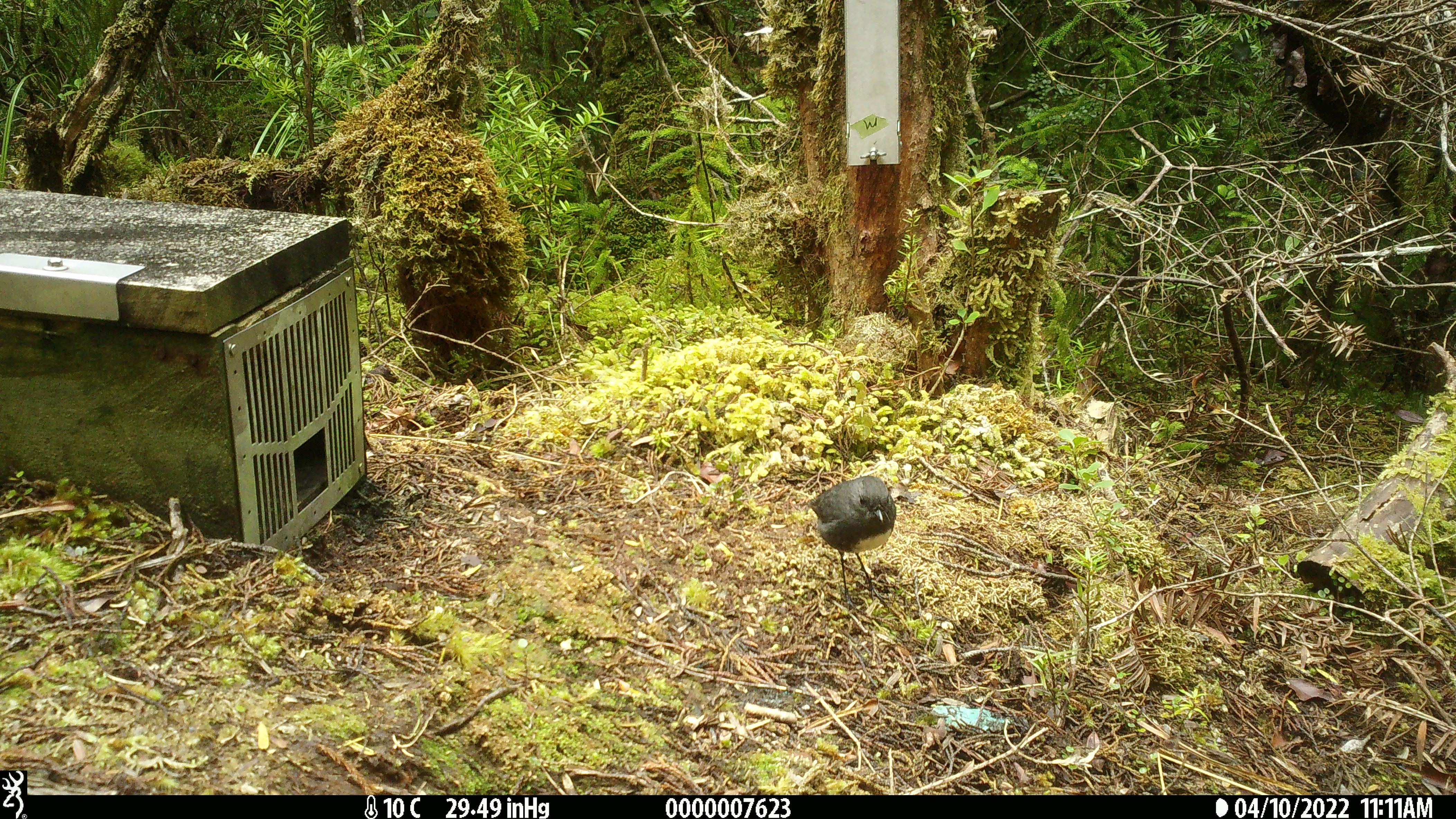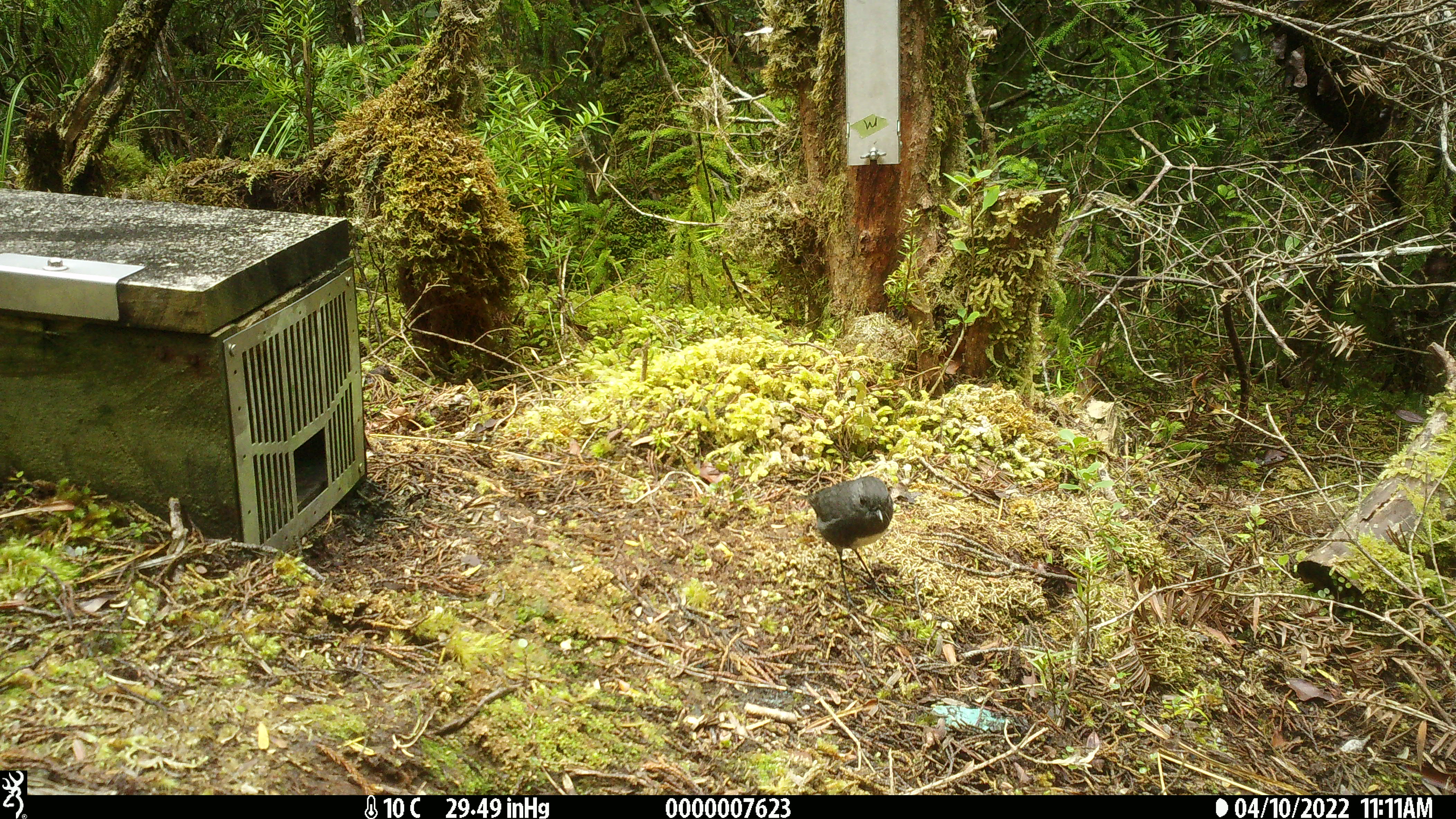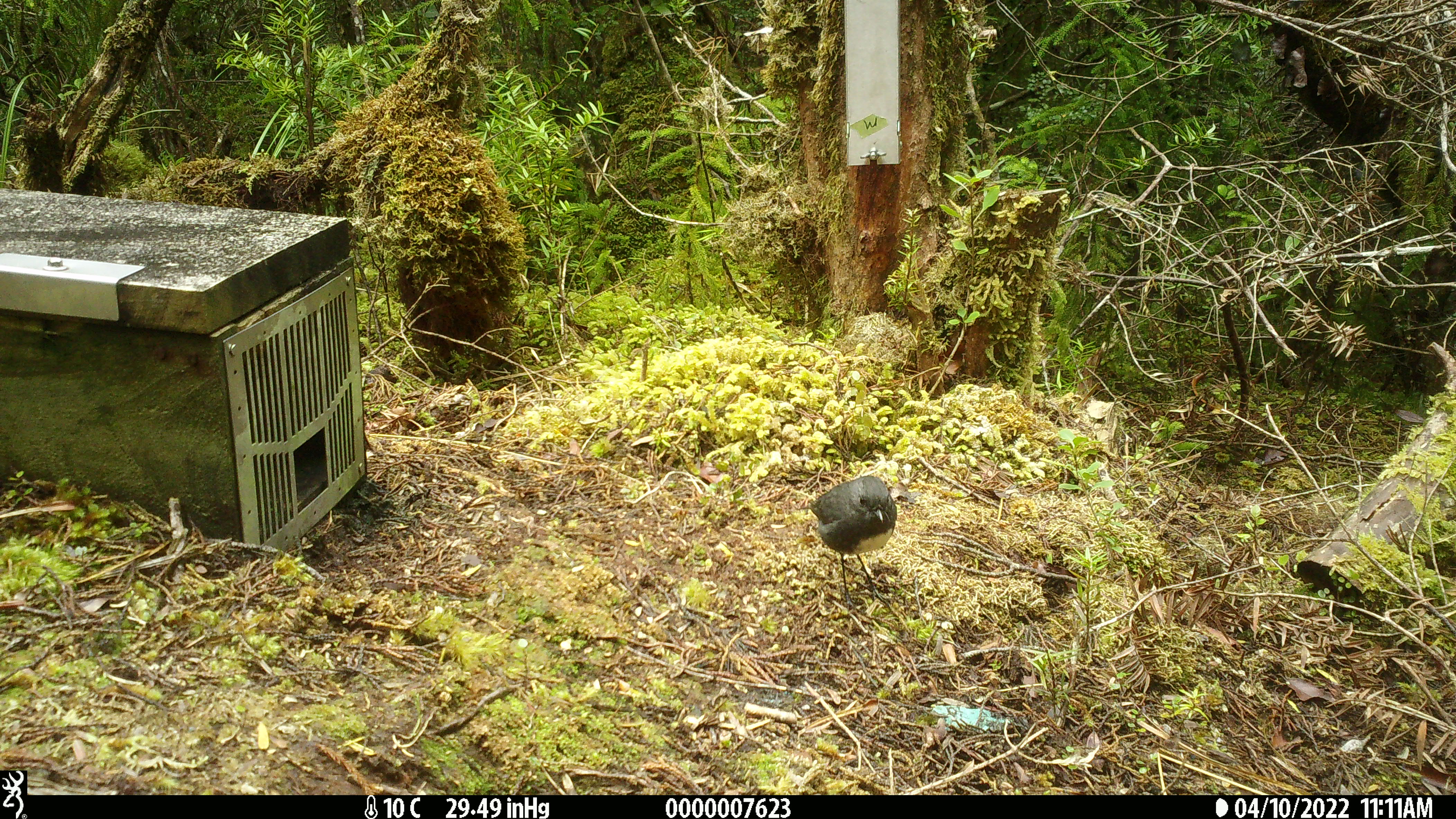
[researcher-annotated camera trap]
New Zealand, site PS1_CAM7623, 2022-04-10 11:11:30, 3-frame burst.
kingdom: Animalia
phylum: Chordata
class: Aves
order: Passeriformes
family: Petroicidae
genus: Petroica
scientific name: Petroica australis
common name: new zealand robin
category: robin